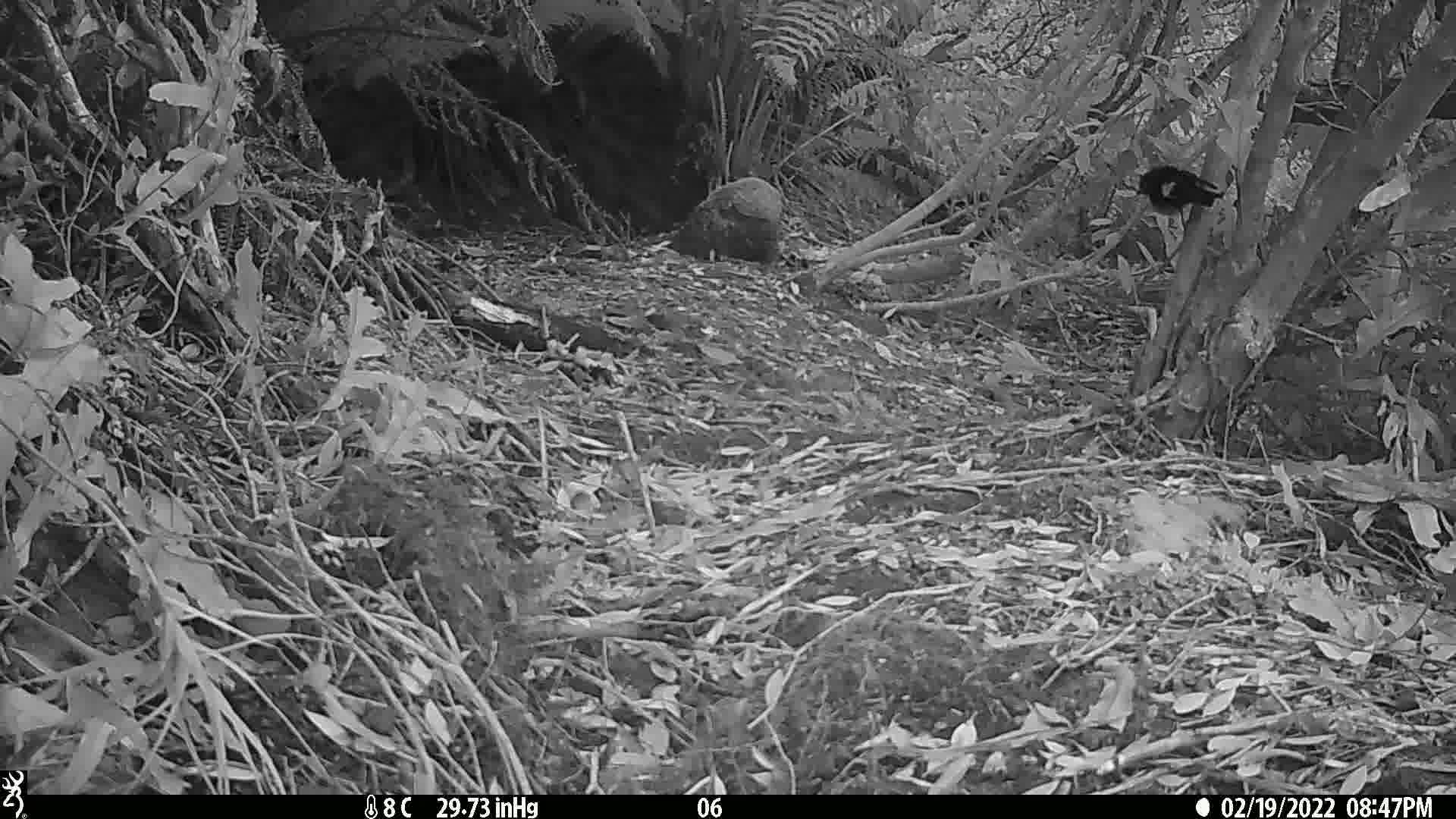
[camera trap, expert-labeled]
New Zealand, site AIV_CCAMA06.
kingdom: Animalia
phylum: Chordata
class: Aves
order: Passeriformes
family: Petroicidae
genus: Petroica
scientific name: Petroica macrocephala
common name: tomtit